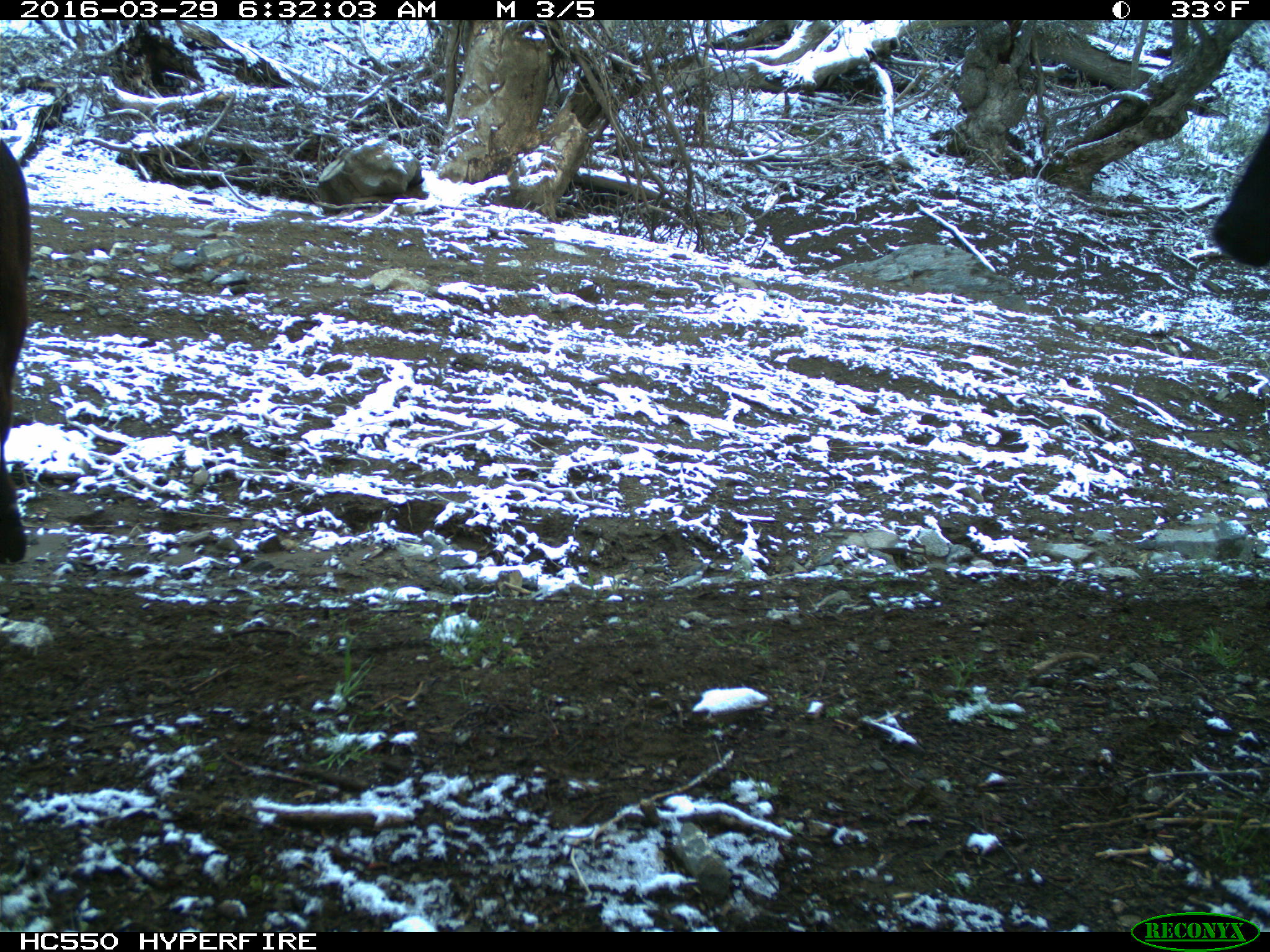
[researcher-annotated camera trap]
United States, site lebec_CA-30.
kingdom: Animalia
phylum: Chordata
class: Mammalia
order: Artiodactyla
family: Bovidae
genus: Bos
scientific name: Bos taurus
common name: domestic cow